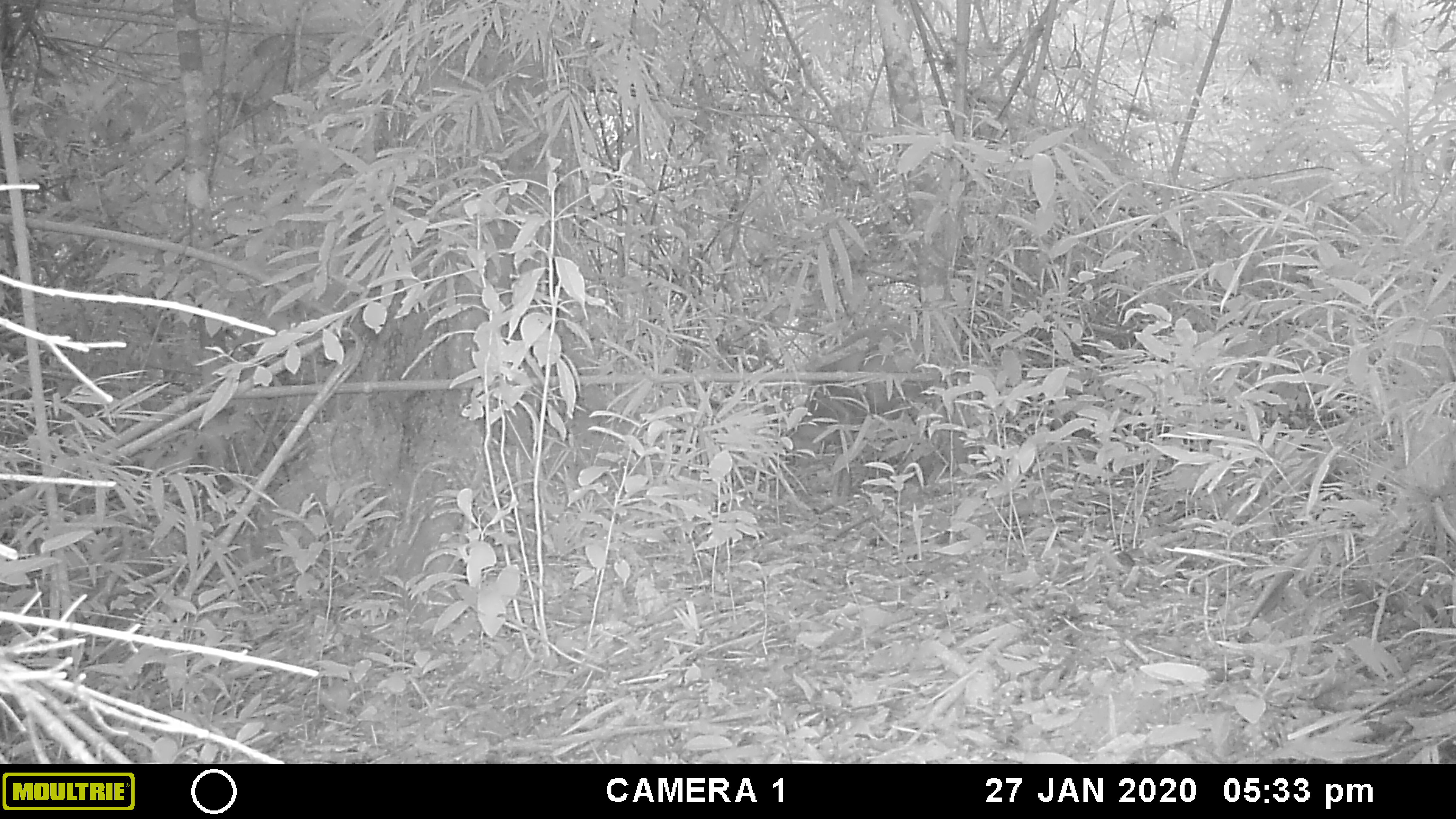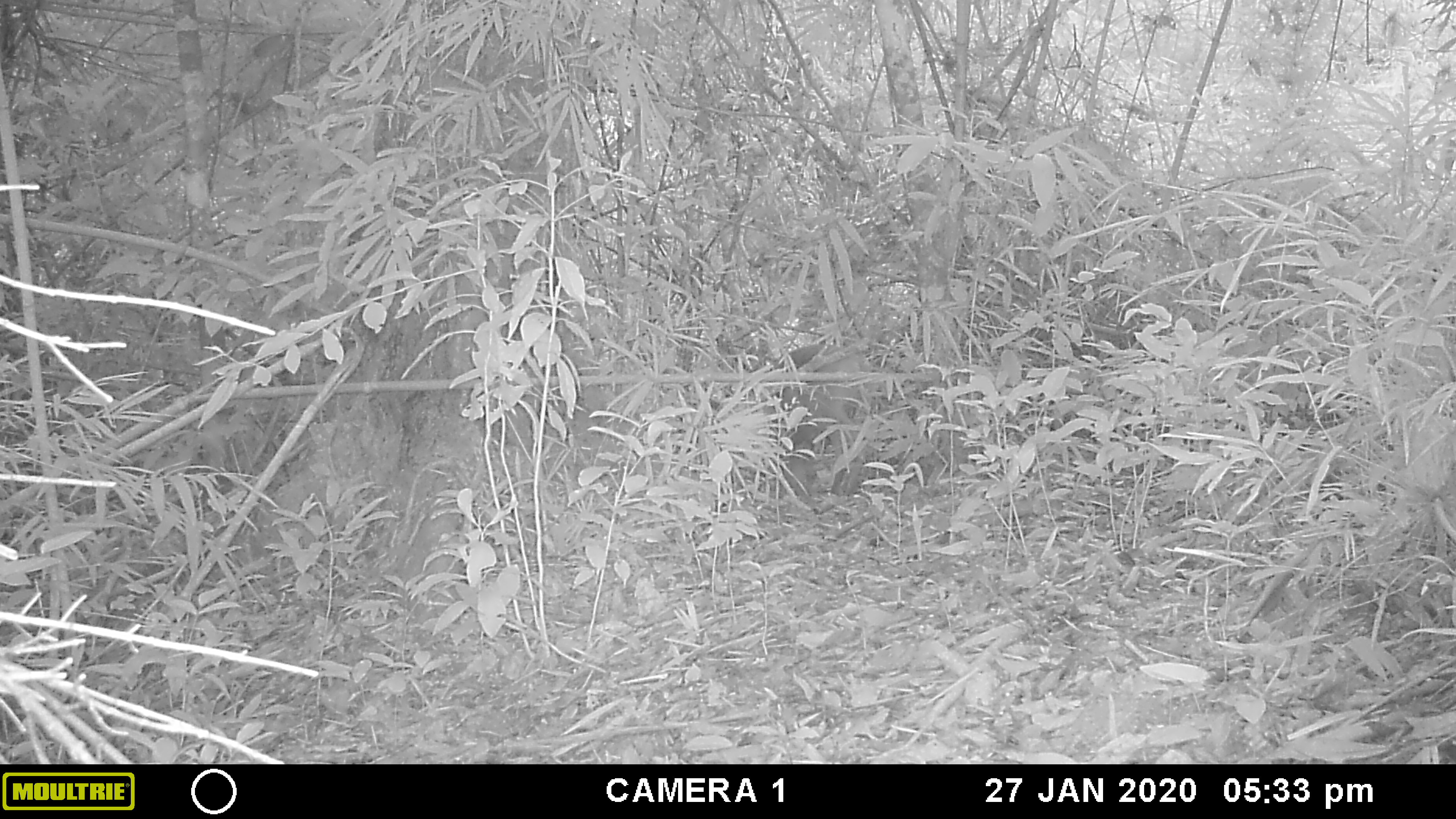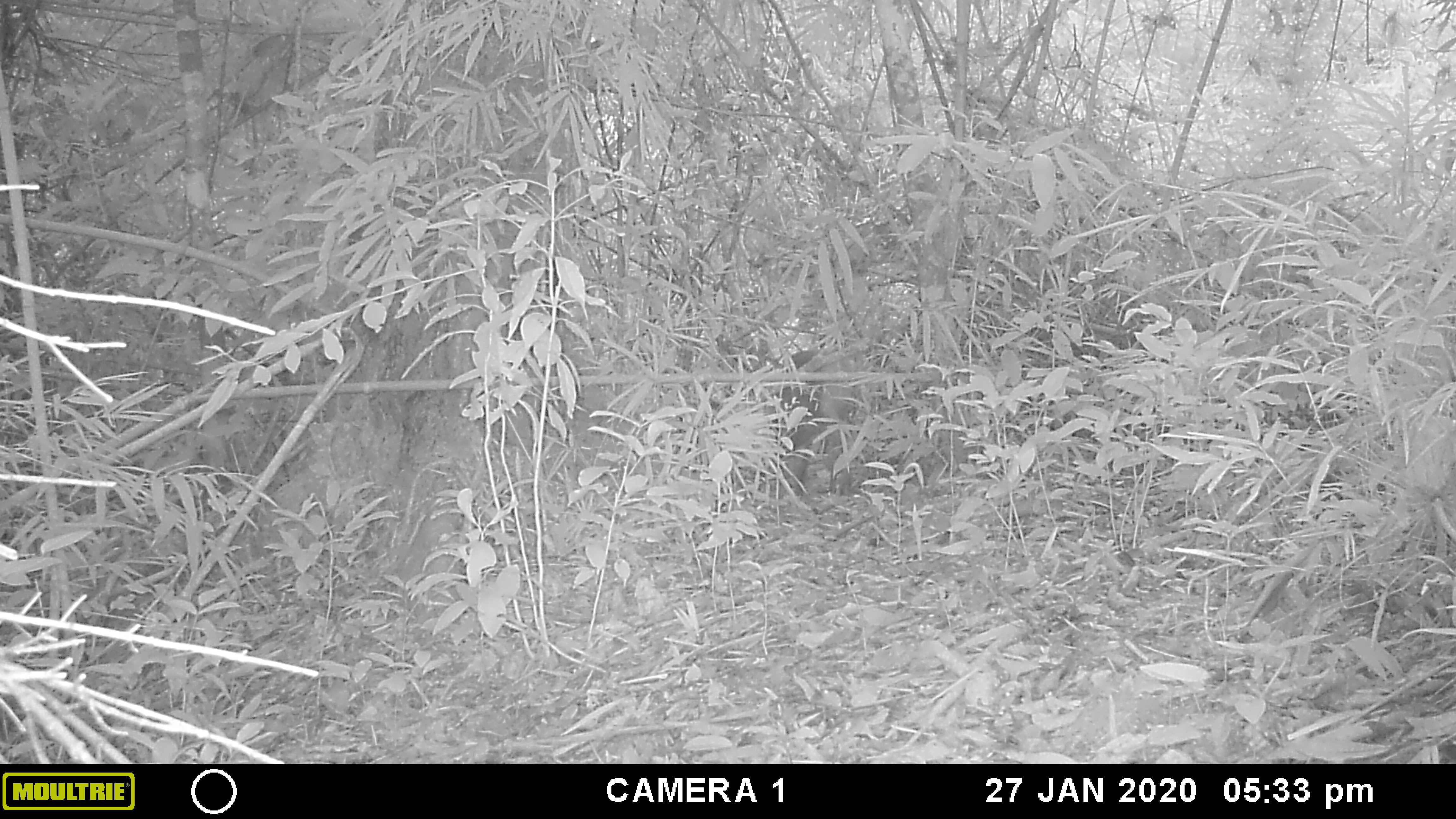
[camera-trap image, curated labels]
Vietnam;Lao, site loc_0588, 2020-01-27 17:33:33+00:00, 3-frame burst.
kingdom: Animalia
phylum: Chordata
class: Mammalia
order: Artiodactyla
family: Cervidae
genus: Muntiacus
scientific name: Muntiacus muntjak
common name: red muntjac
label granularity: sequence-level